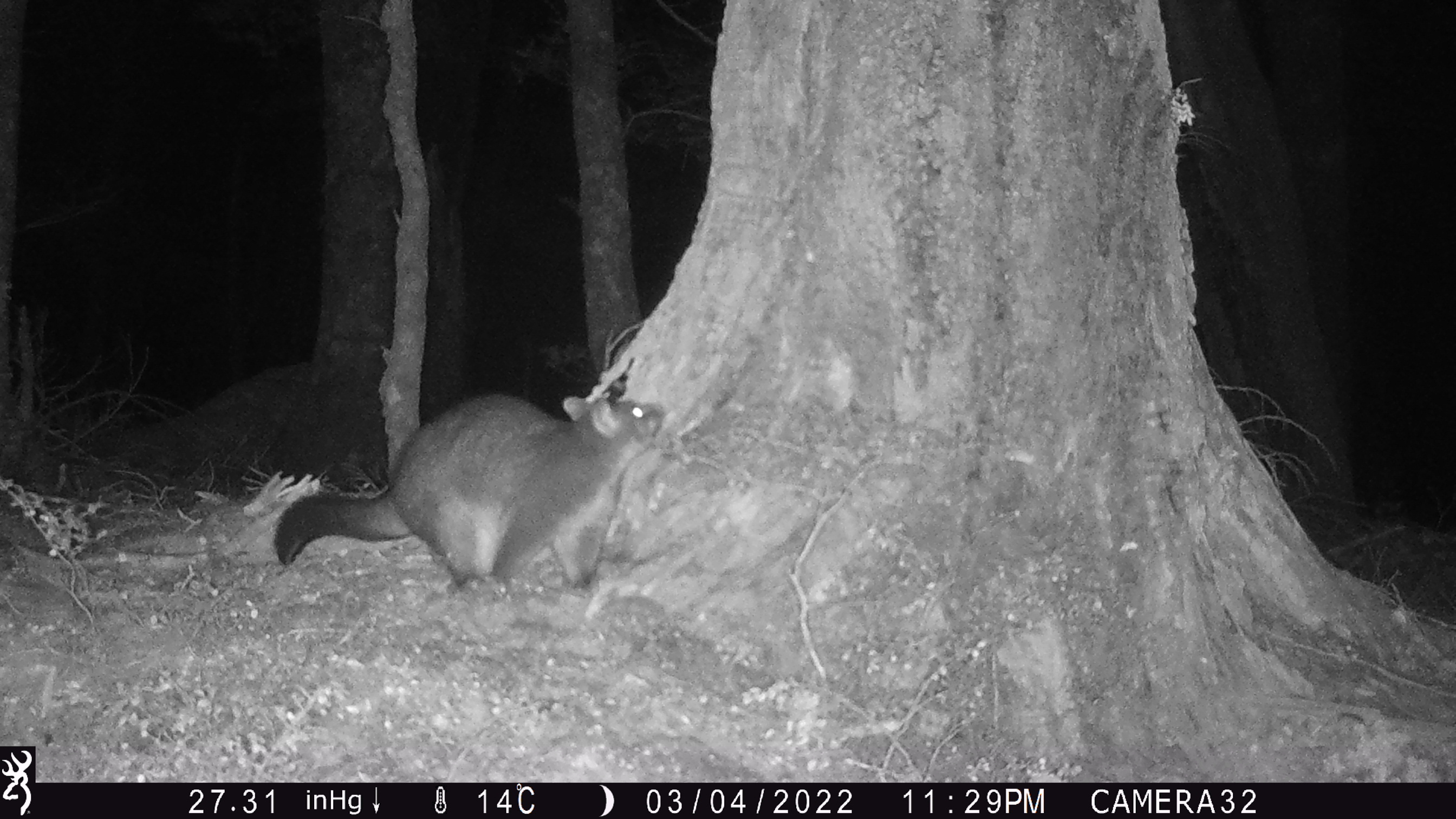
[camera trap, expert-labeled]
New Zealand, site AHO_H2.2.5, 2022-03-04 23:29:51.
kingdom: Animalia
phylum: Chordata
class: Mammalia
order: Diprotodontia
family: Phalangeridae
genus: Trichosurus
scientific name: Trichosurus vulpecula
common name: common brushtail possum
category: possum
Possum (common brushtail possum) (Trichosurus vulpecula).